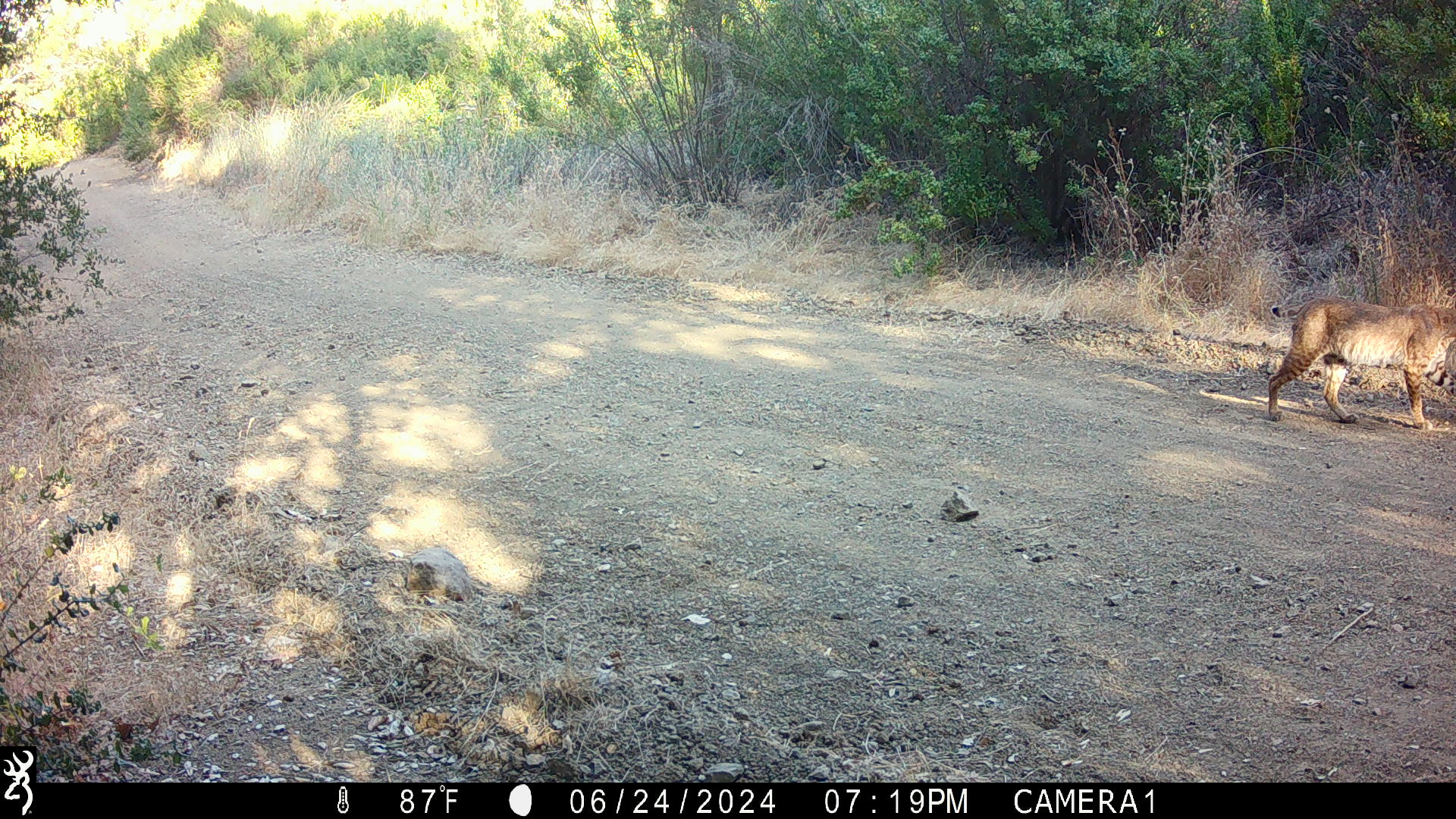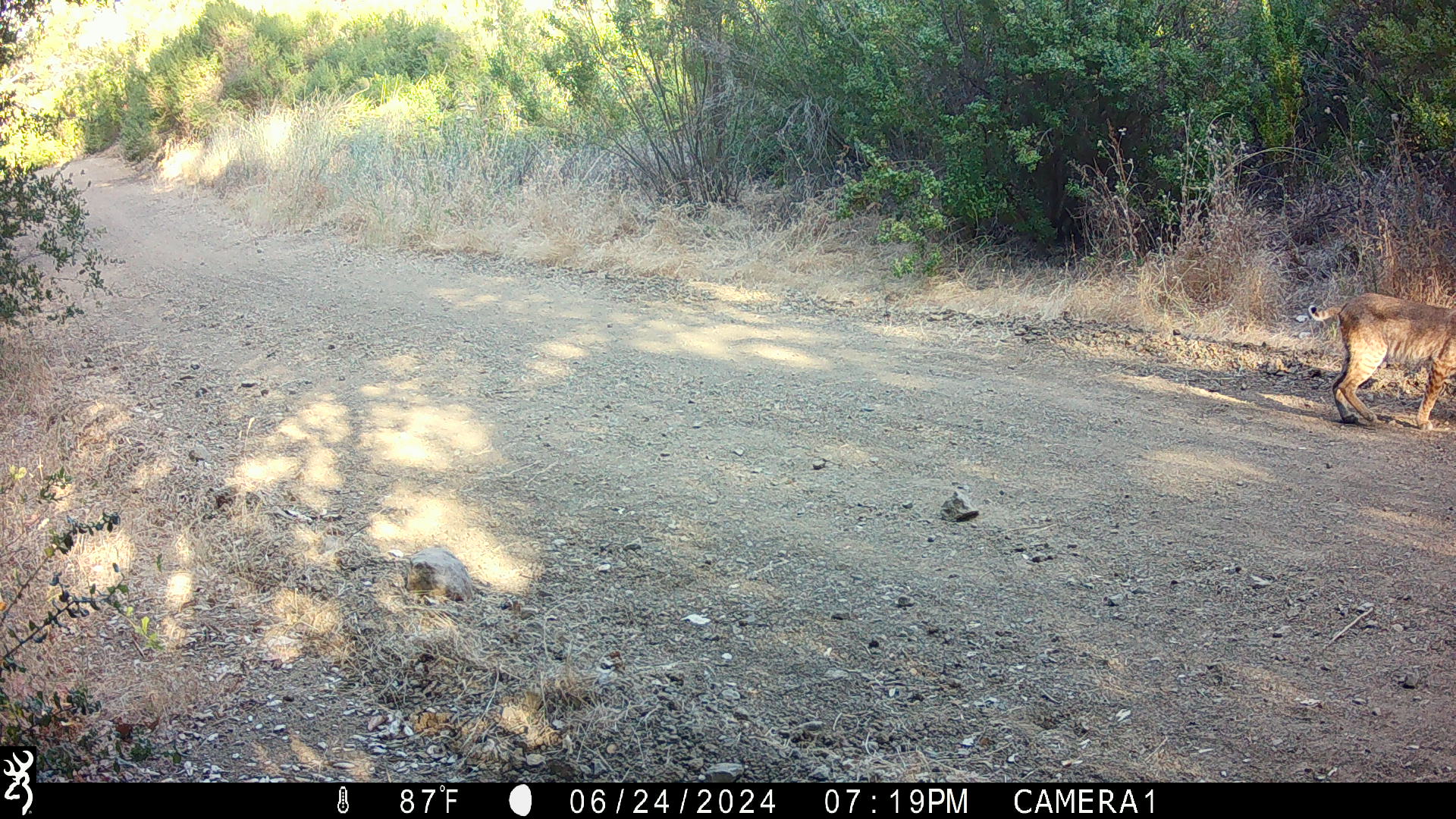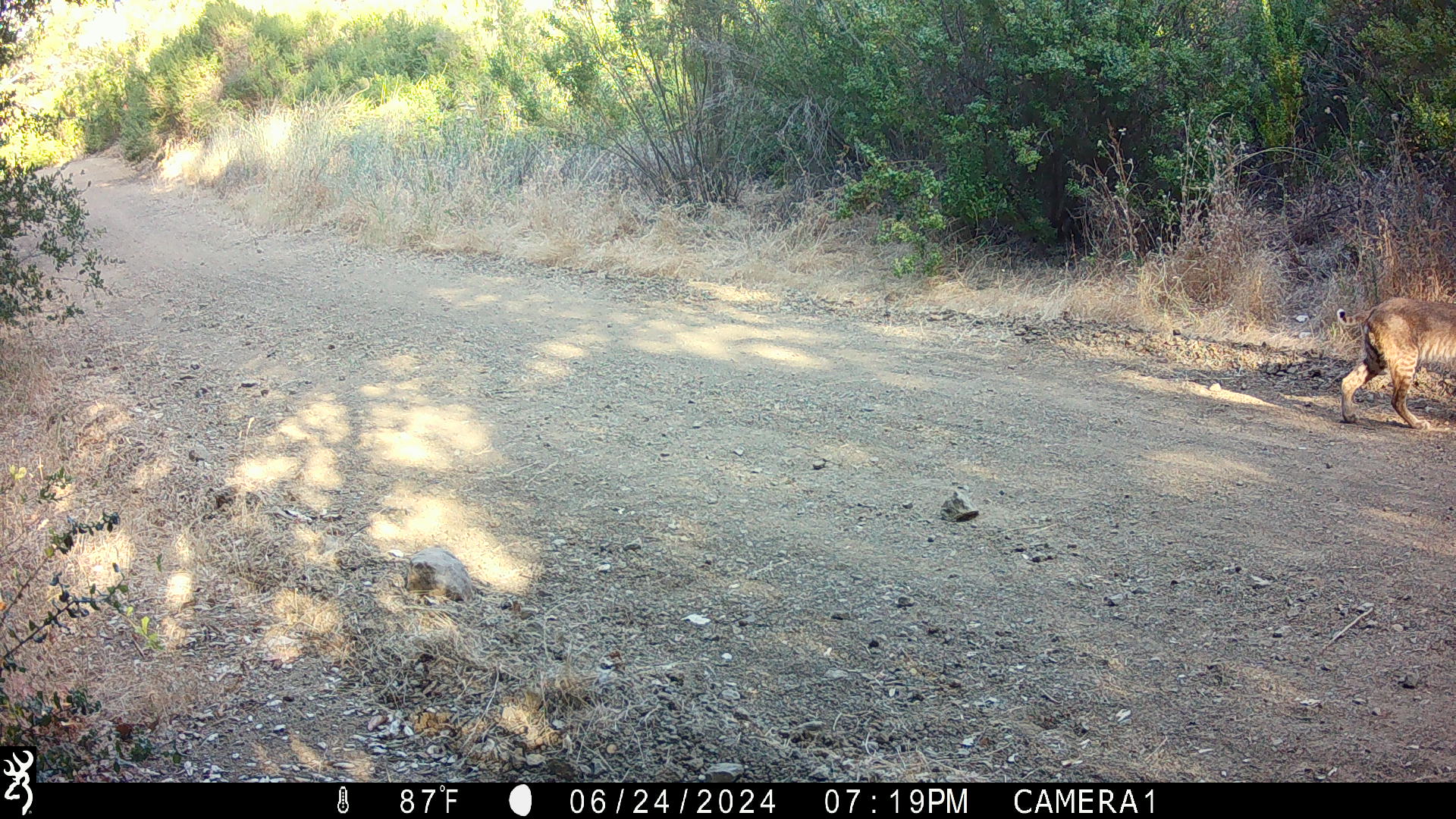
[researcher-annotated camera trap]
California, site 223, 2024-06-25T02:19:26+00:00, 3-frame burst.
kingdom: Animalia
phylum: Chordata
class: Mammalia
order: Carnivora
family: Felidae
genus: Lynx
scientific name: Lynx rufus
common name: bobcat